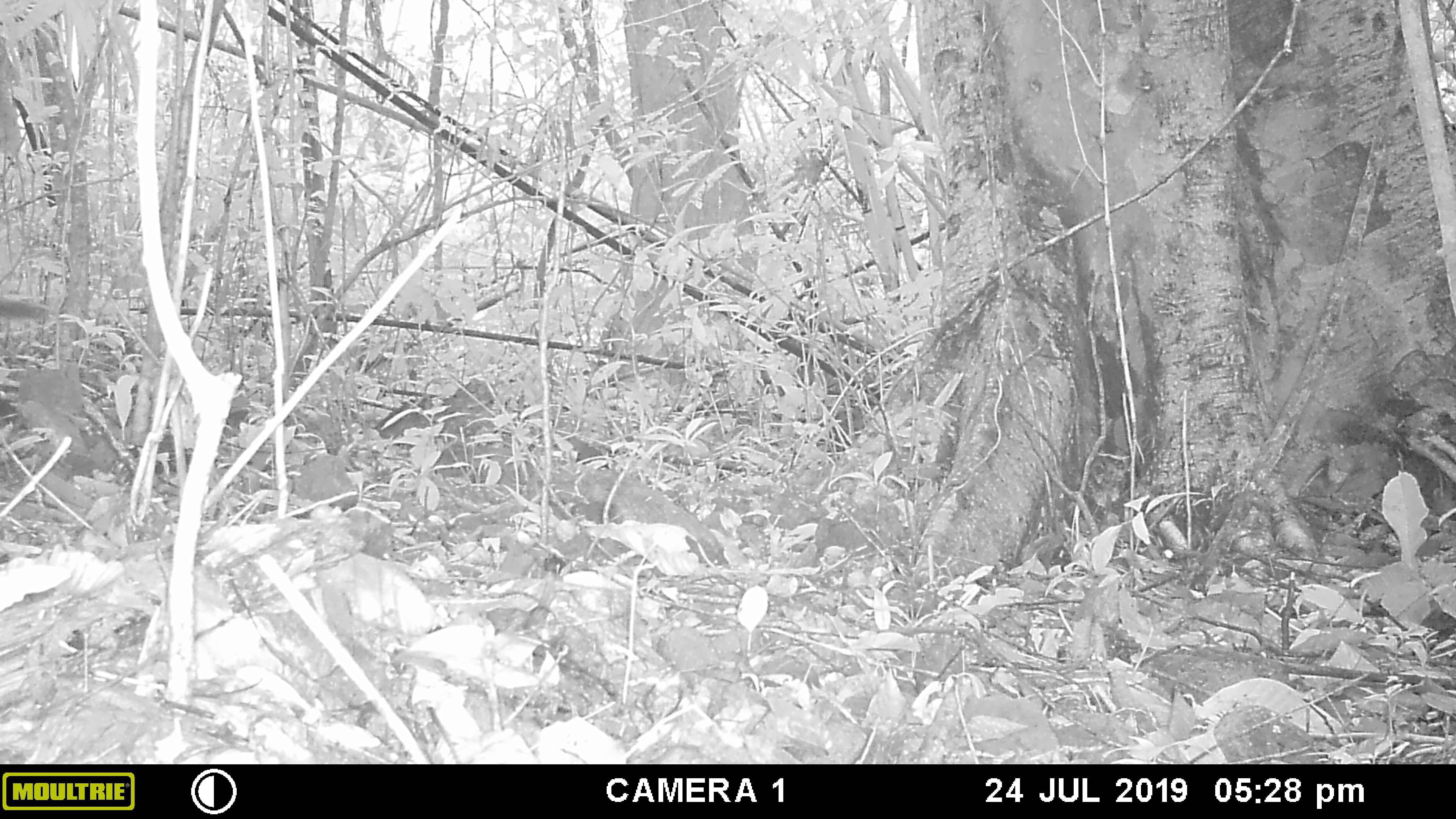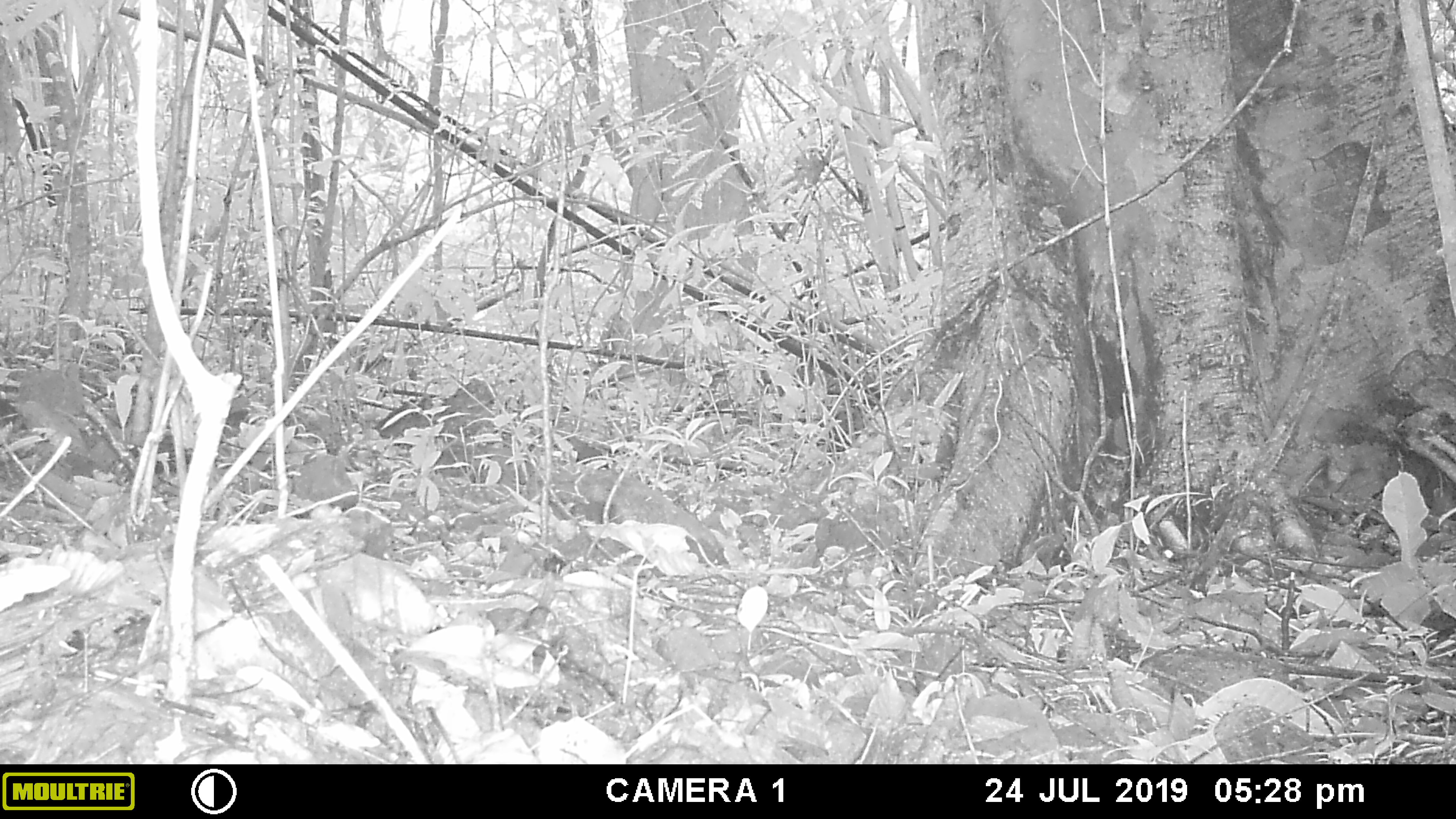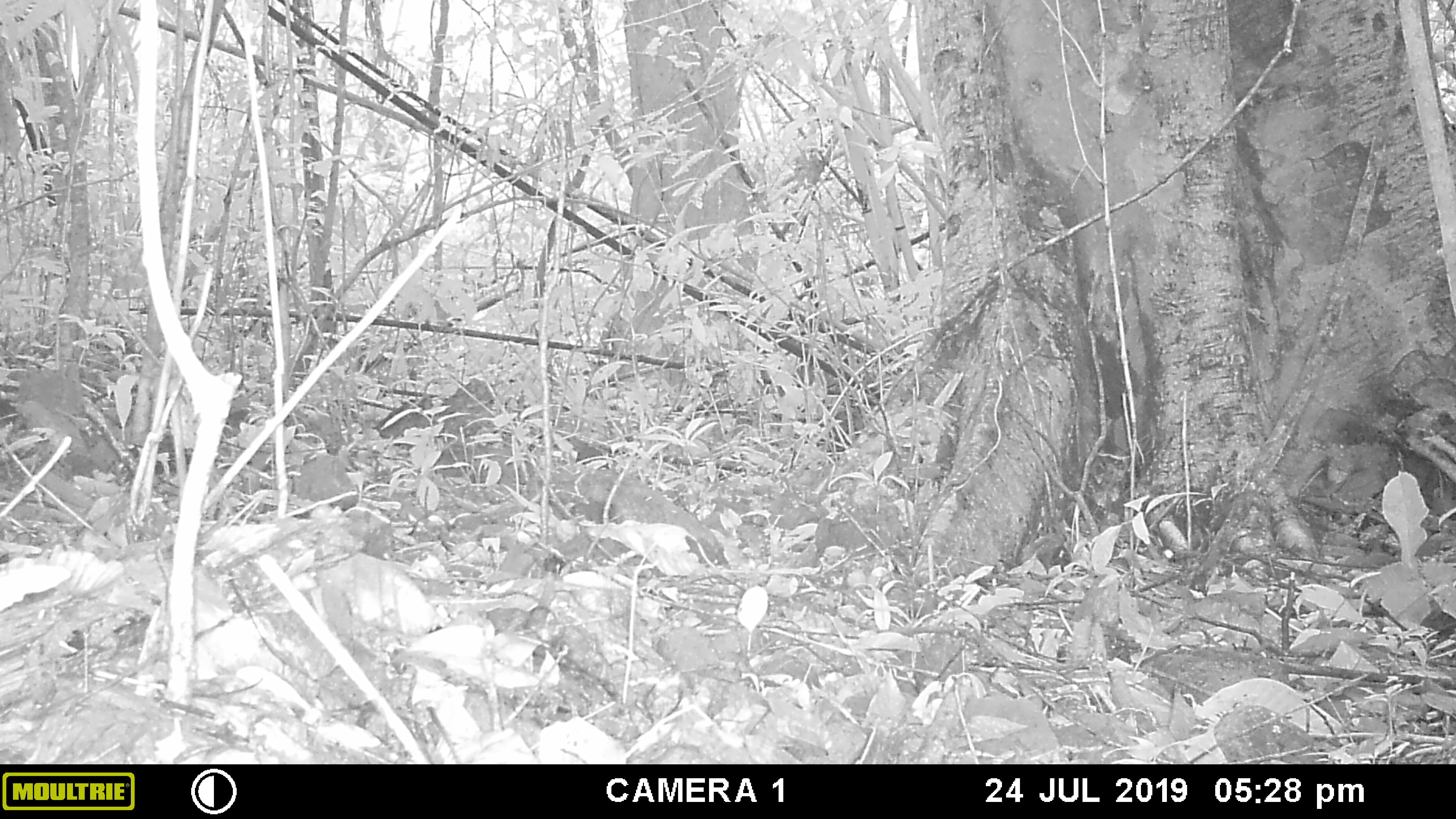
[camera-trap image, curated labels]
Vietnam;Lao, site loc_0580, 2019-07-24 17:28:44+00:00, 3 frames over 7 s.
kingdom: Animalia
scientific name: Animalia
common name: animal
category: unidentified animal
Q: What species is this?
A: Unidentified animal (animal) (Animalia).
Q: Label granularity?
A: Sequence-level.